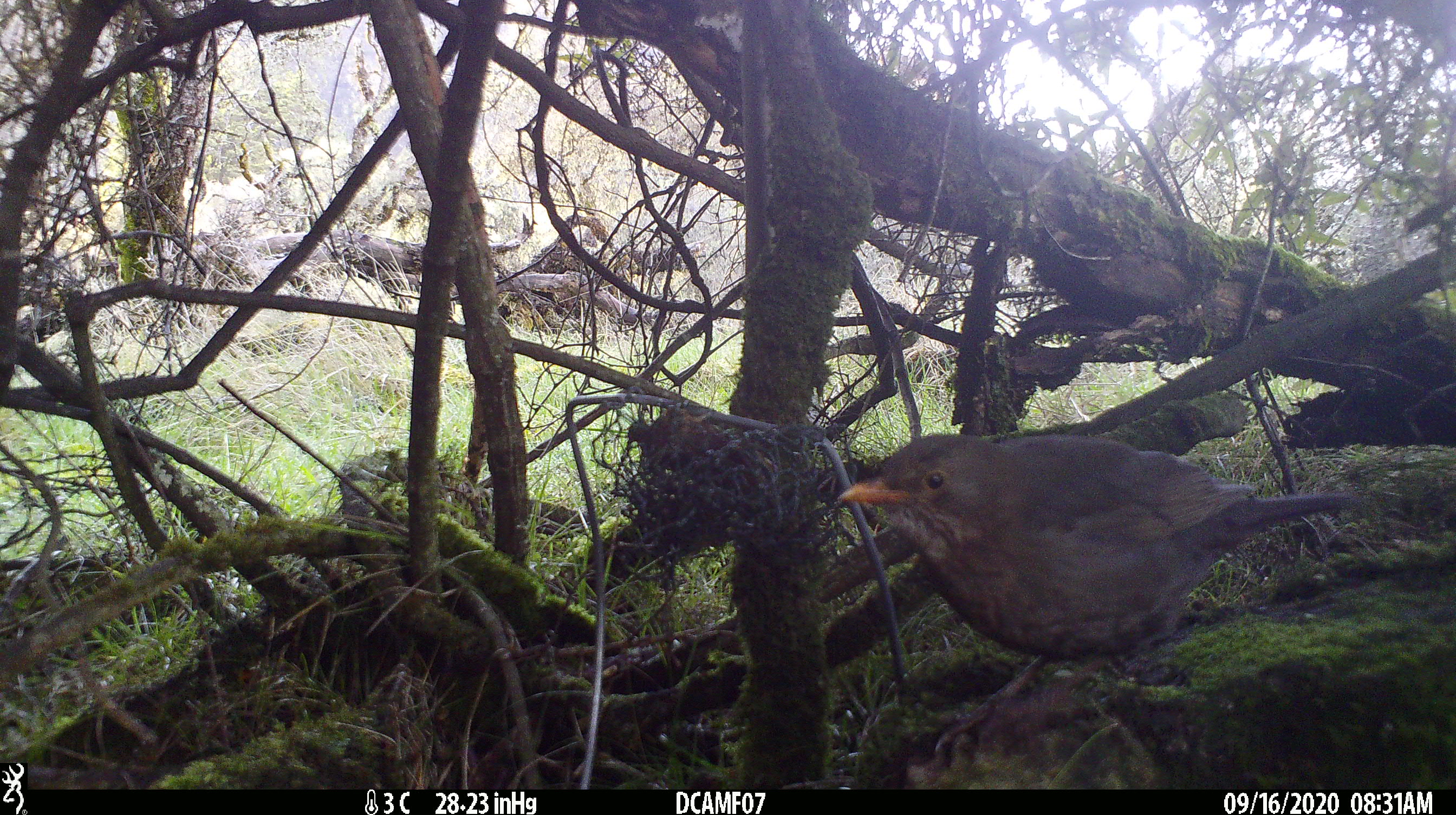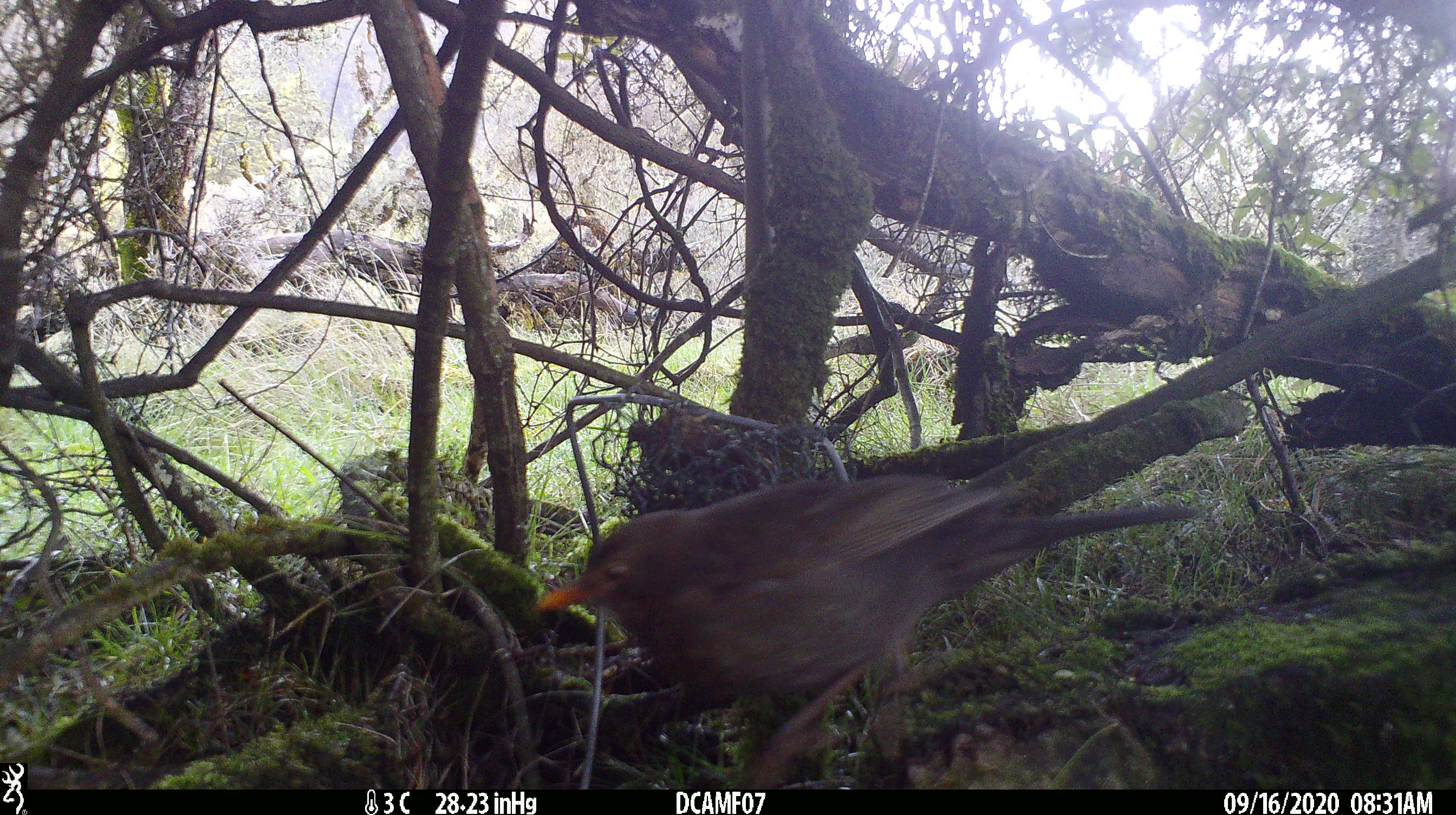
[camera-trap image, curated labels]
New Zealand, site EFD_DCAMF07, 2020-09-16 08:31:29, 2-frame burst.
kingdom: Animalia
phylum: Chordata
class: Aves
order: Passeriformes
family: Turdidae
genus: Turdus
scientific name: Turdus merula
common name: eurasian blackbird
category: blackbird